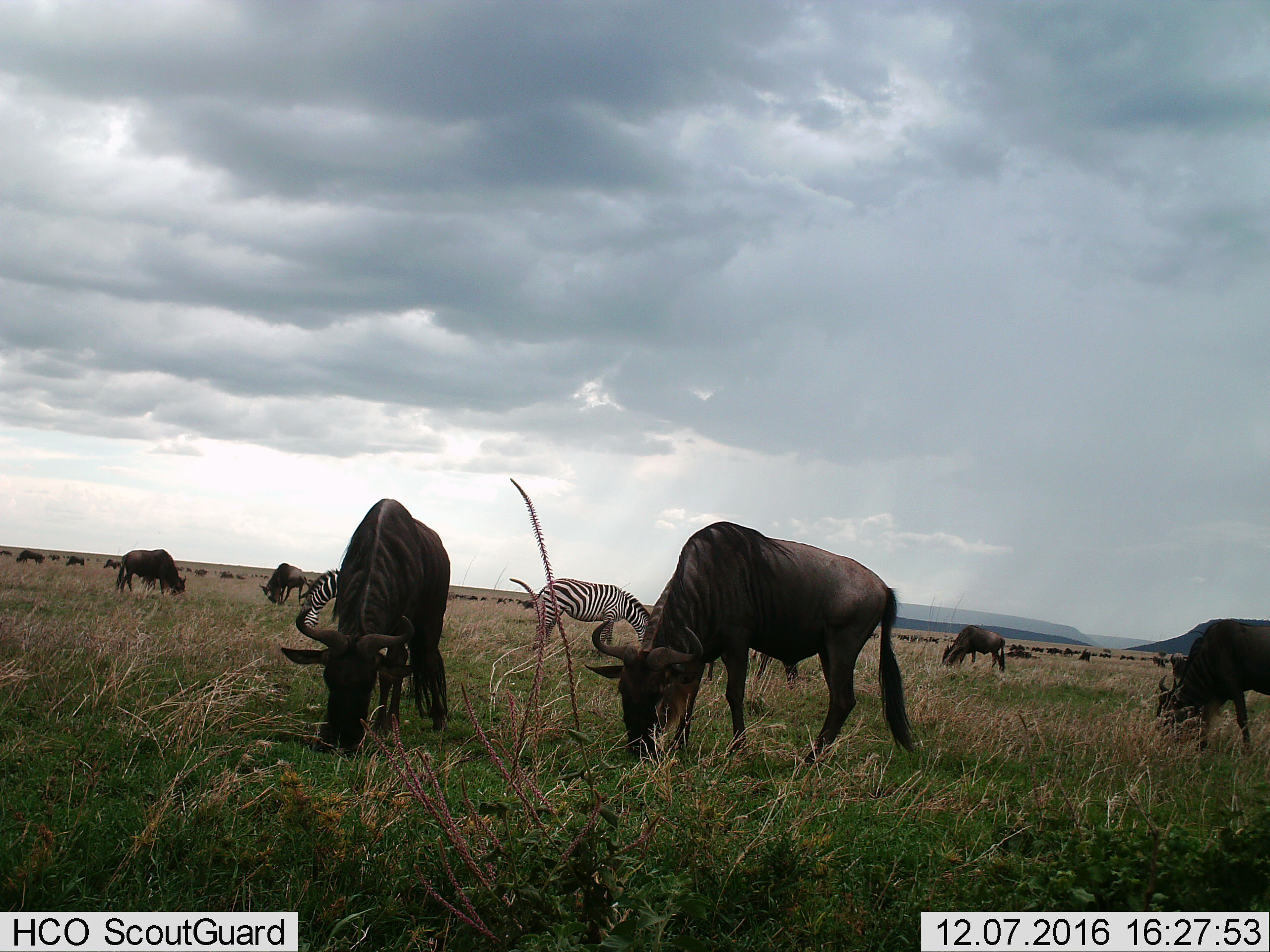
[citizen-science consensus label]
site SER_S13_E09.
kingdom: Animalia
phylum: Chordata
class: Mammalia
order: Artiodactyla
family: Bovidae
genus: Connochaetes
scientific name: Connochaetes taurinus taurinus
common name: blue wildebeest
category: wildebeestblue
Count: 11-50.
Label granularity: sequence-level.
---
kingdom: Animalia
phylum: Chordata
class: Mammalia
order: Perissodactyla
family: Equidae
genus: Equus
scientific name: Equus quagga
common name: plains zebra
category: zebraplains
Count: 2.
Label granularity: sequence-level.